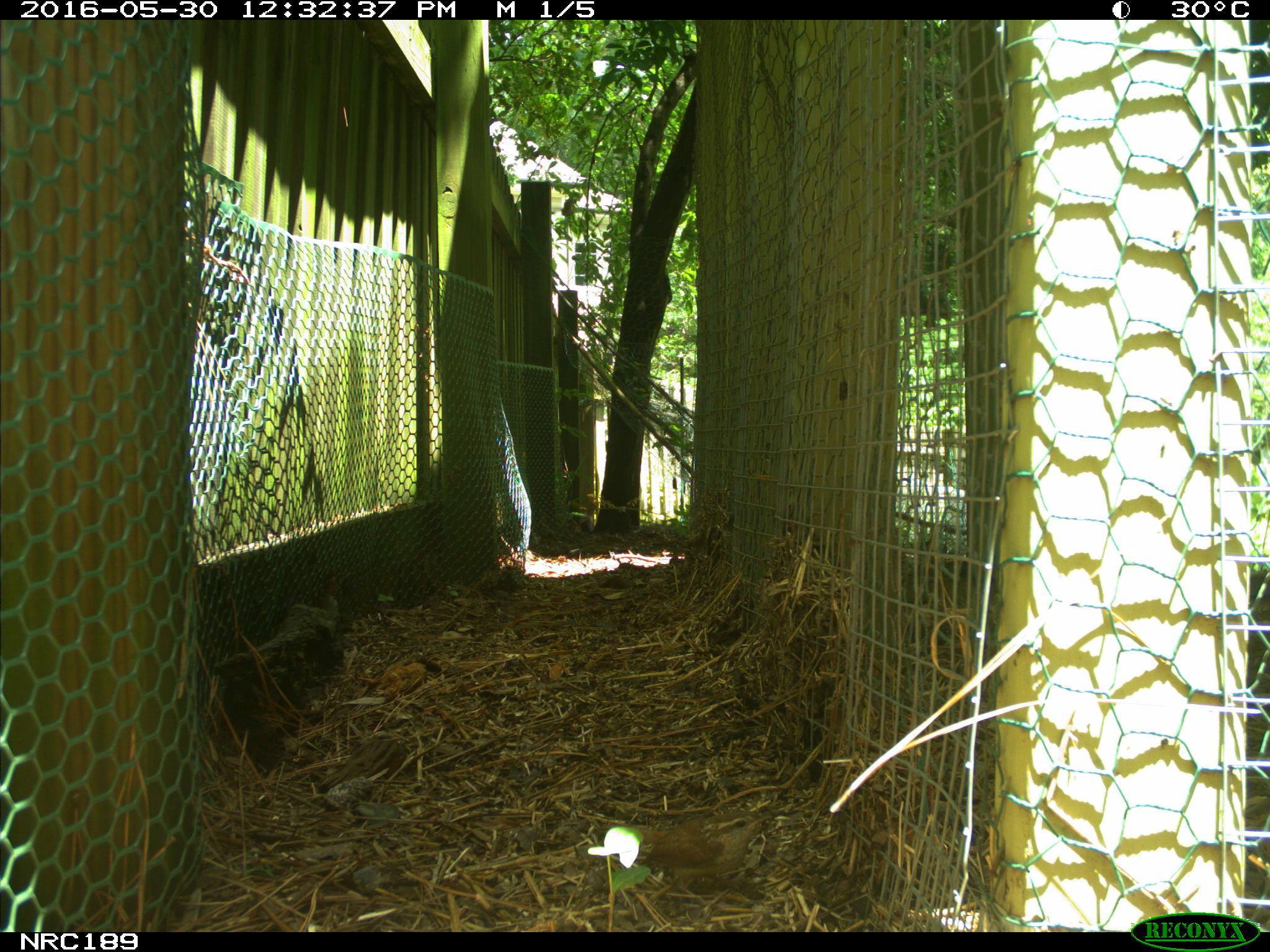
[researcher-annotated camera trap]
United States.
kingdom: Animalia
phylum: Chordata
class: Aves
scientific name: Aves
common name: bird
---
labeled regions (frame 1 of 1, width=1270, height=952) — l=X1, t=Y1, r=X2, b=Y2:
Bird: l=614, t=799, r=781, b=895